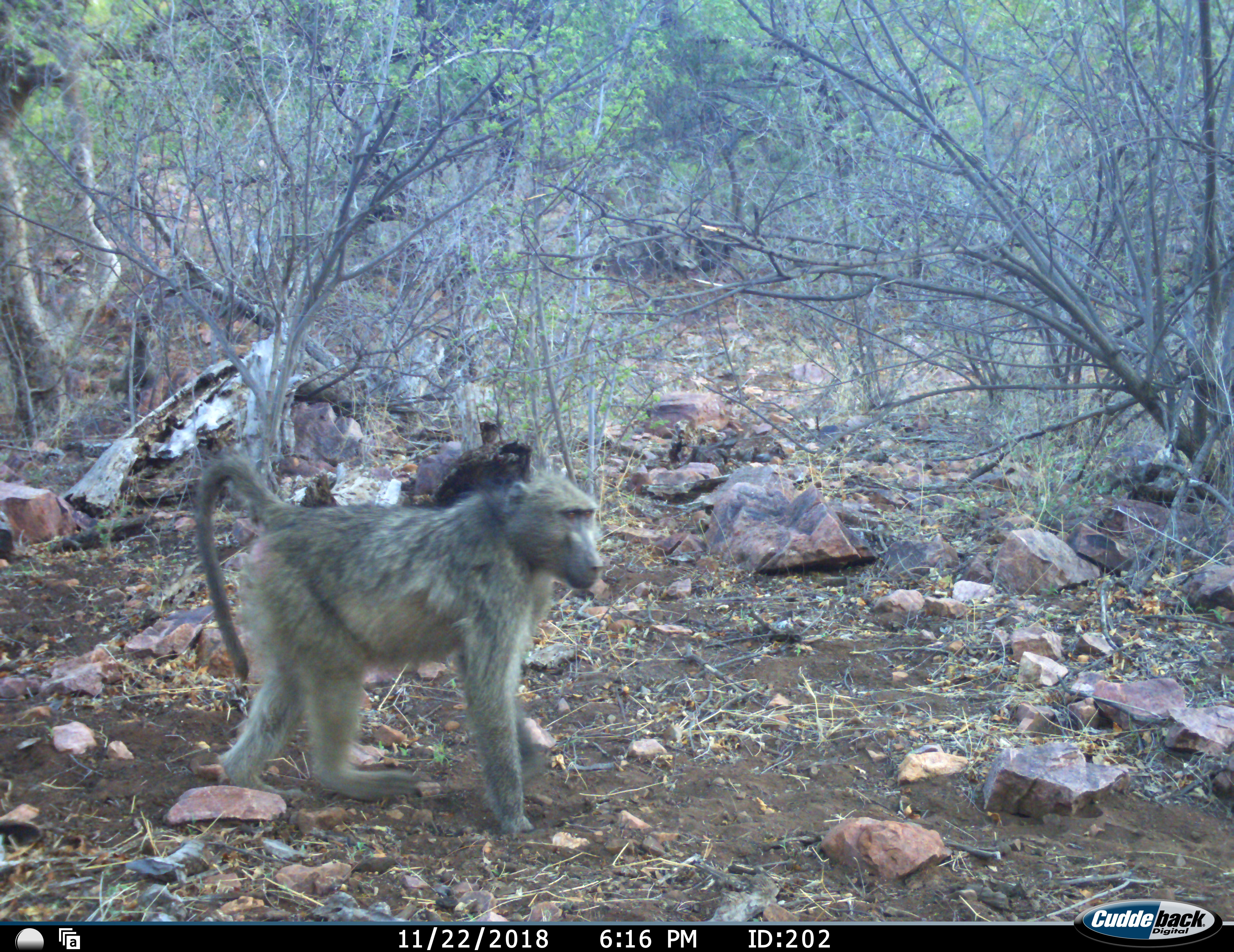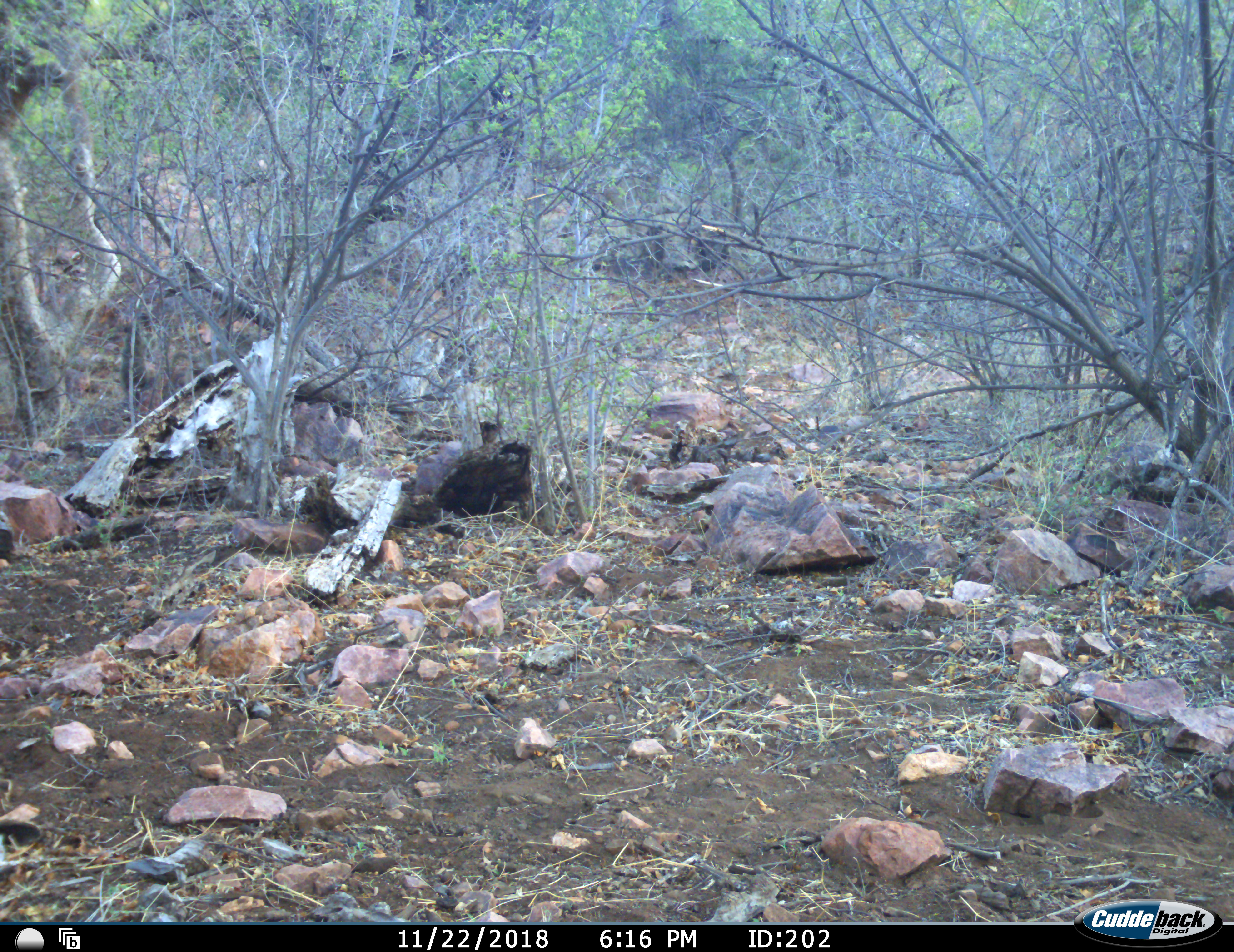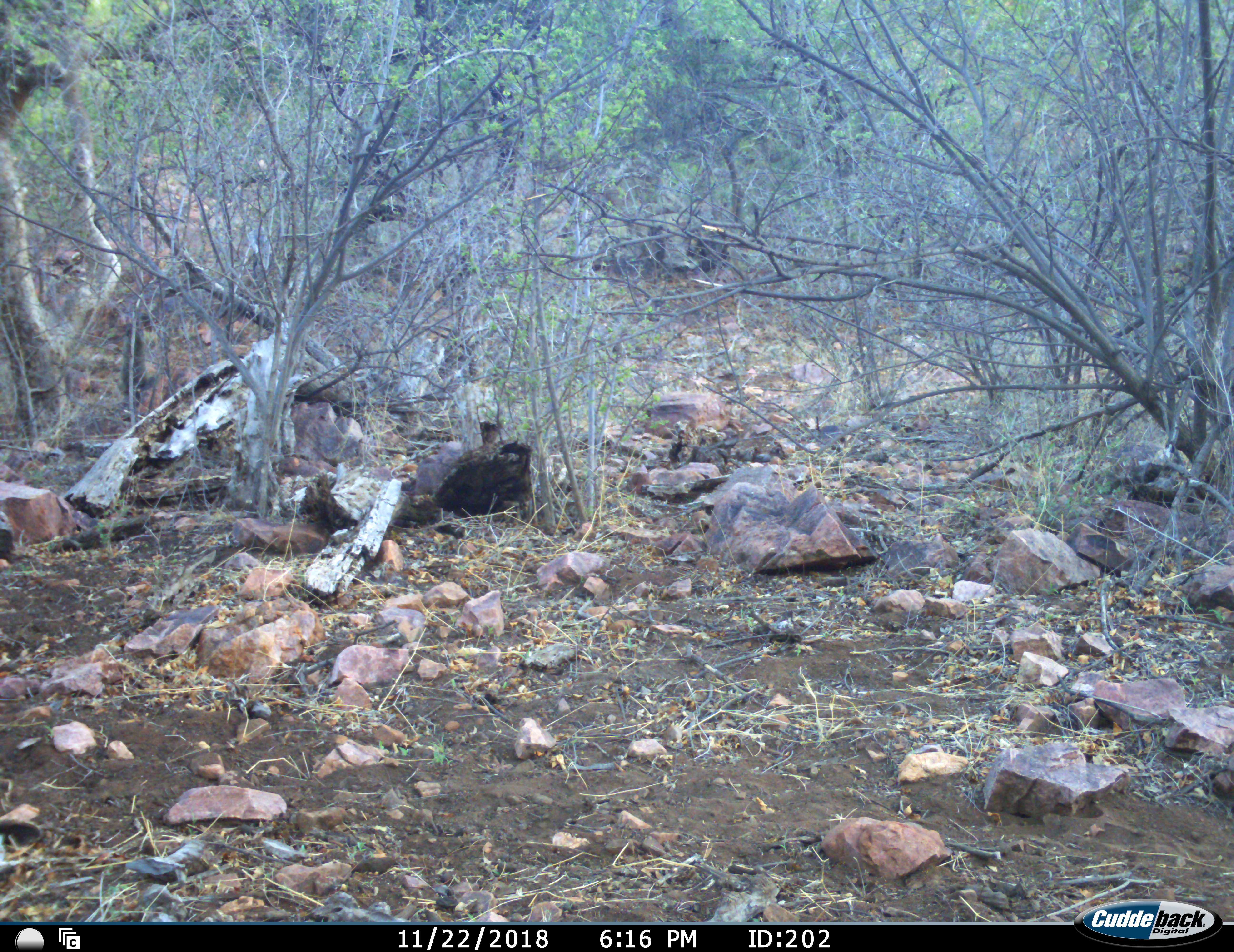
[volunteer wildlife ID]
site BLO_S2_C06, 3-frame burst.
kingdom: Animalia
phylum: Chordata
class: Mammalia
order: Primates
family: Cercopithecidae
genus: Papio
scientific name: Papio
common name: baboon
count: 1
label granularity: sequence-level